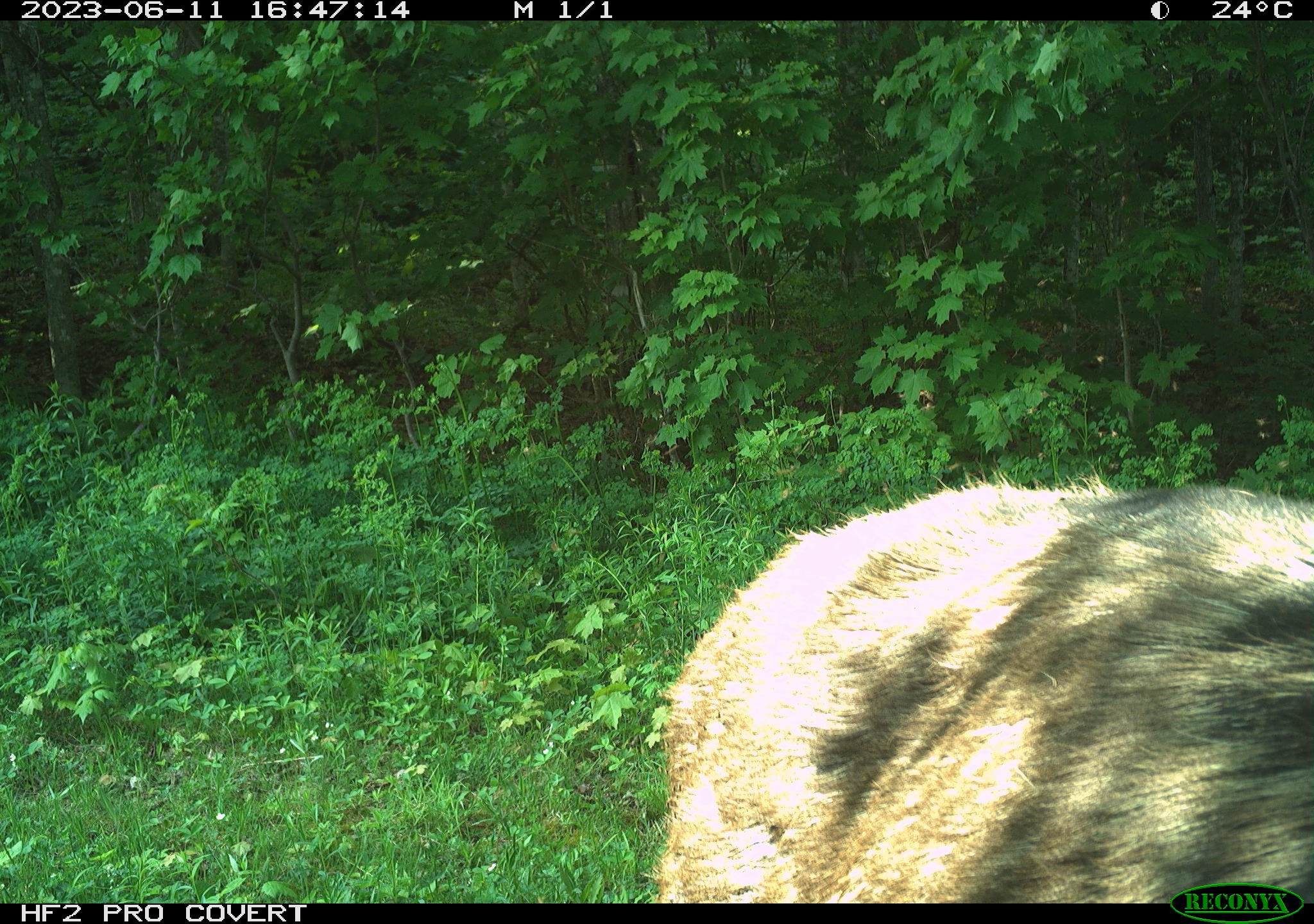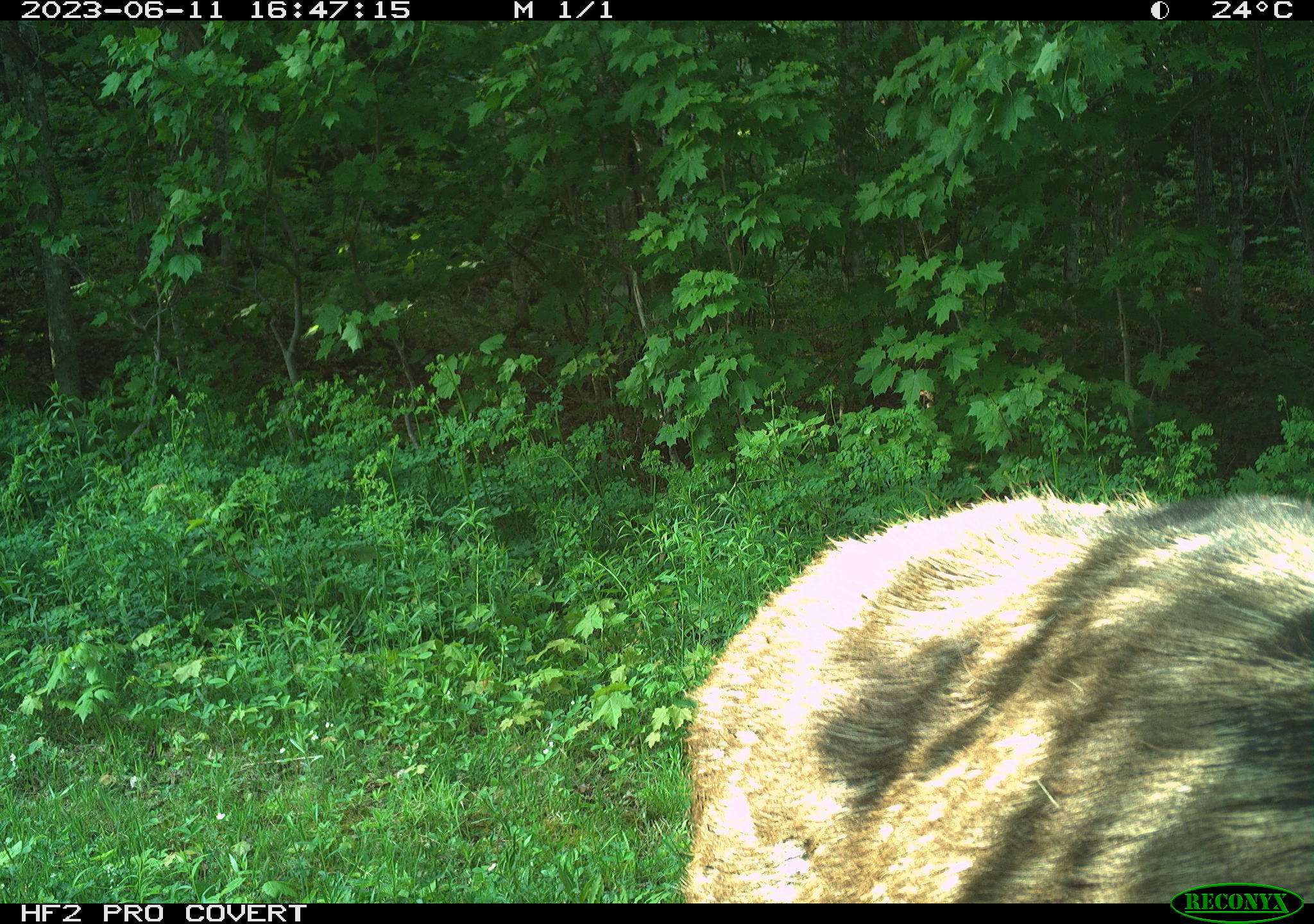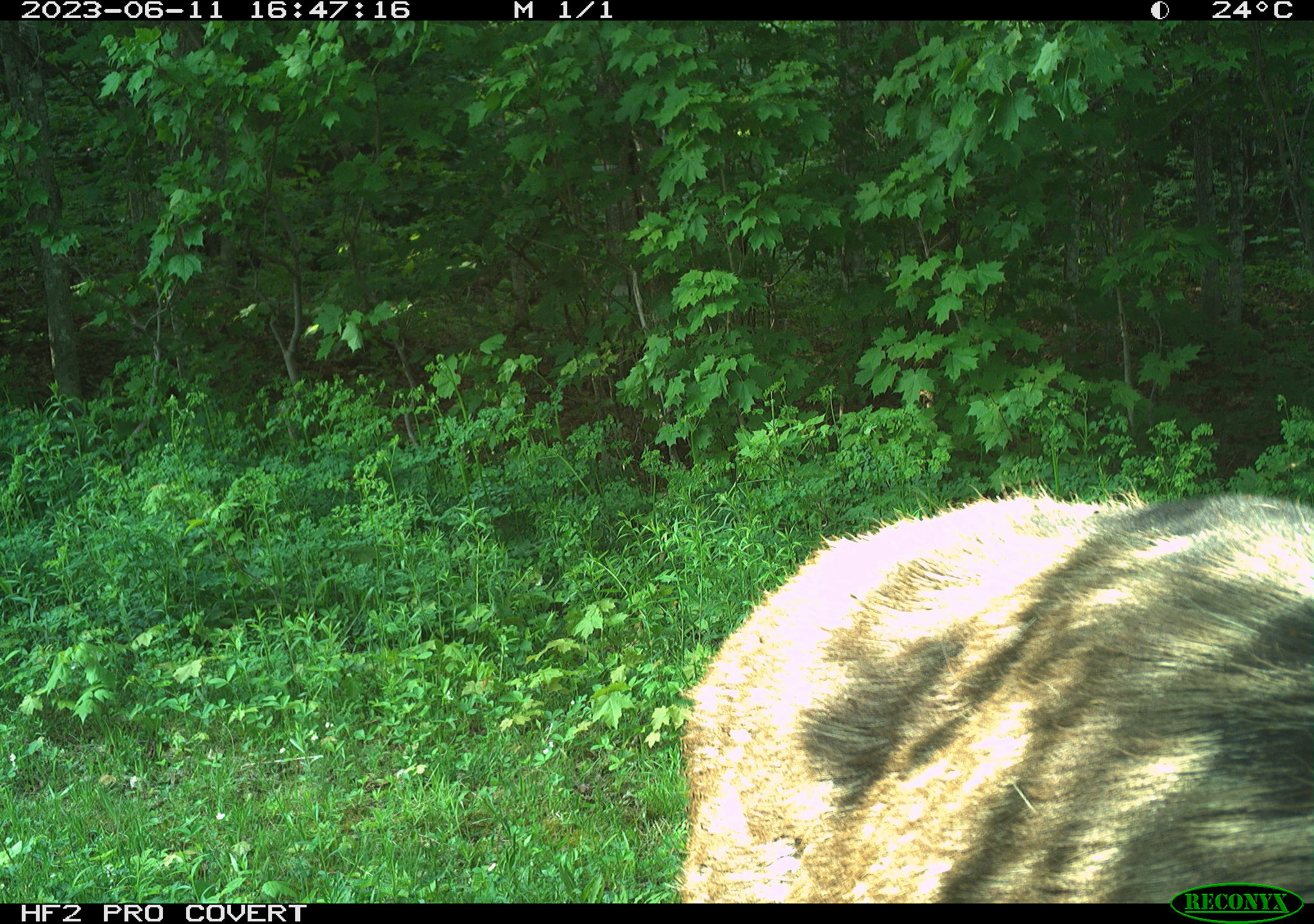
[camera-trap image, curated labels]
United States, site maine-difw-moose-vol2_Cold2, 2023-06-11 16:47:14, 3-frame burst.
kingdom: Animalia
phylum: Chordata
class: Mammalia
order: Artiodactyla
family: Cervidae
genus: Alces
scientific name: Alces alces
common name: moose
Moose (Alces alces).